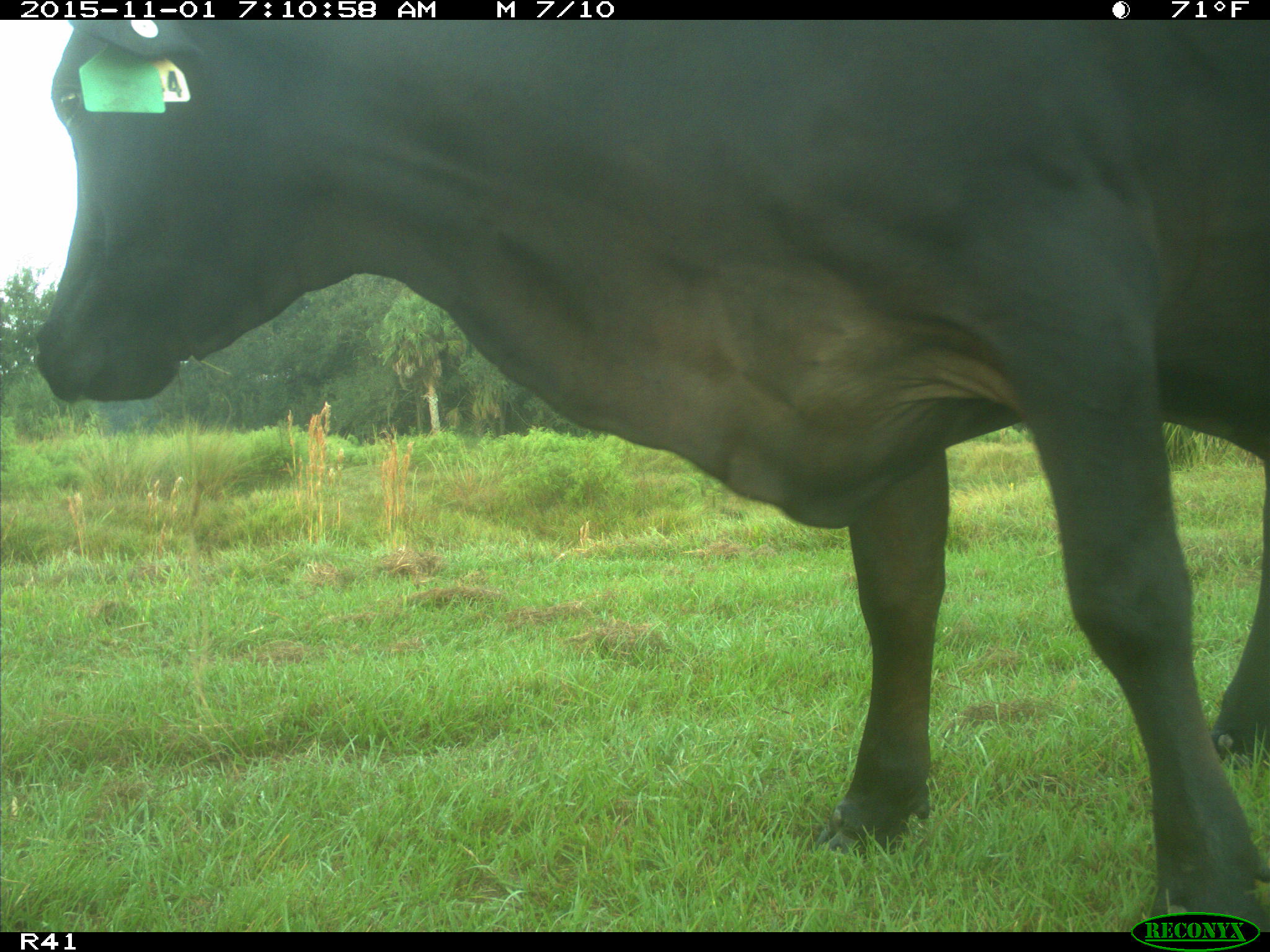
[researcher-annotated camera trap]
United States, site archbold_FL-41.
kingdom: Animalia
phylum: Chordata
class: Mammalia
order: Artiodactyla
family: Bovidae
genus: Bos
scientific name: Bos taurus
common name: domestic cow